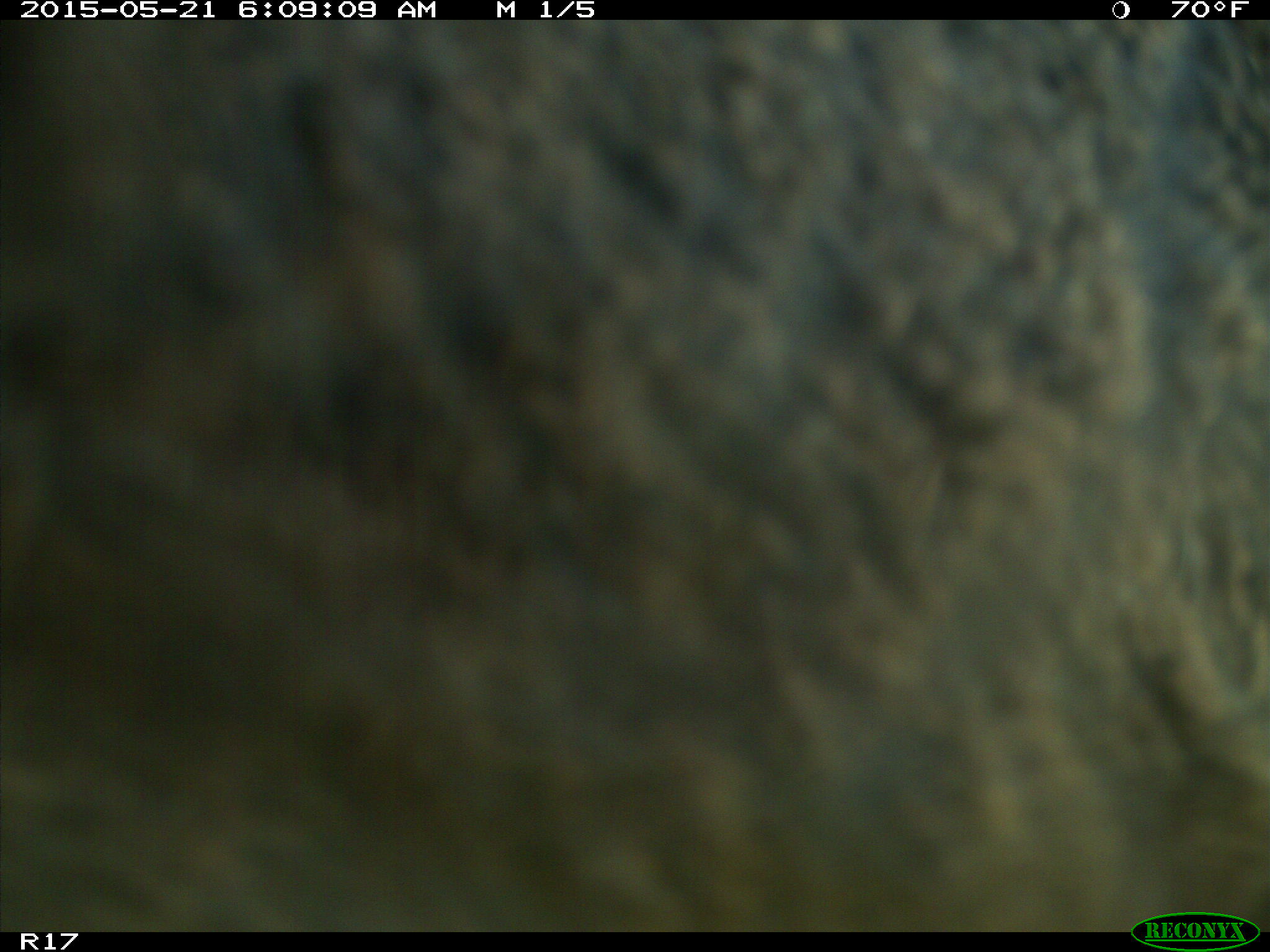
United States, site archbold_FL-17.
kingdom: Animalia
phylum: Chordata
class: Mammalia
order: Artiodactyla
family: Bovidae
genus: Bos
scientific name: Bos taurus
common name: domestic cow